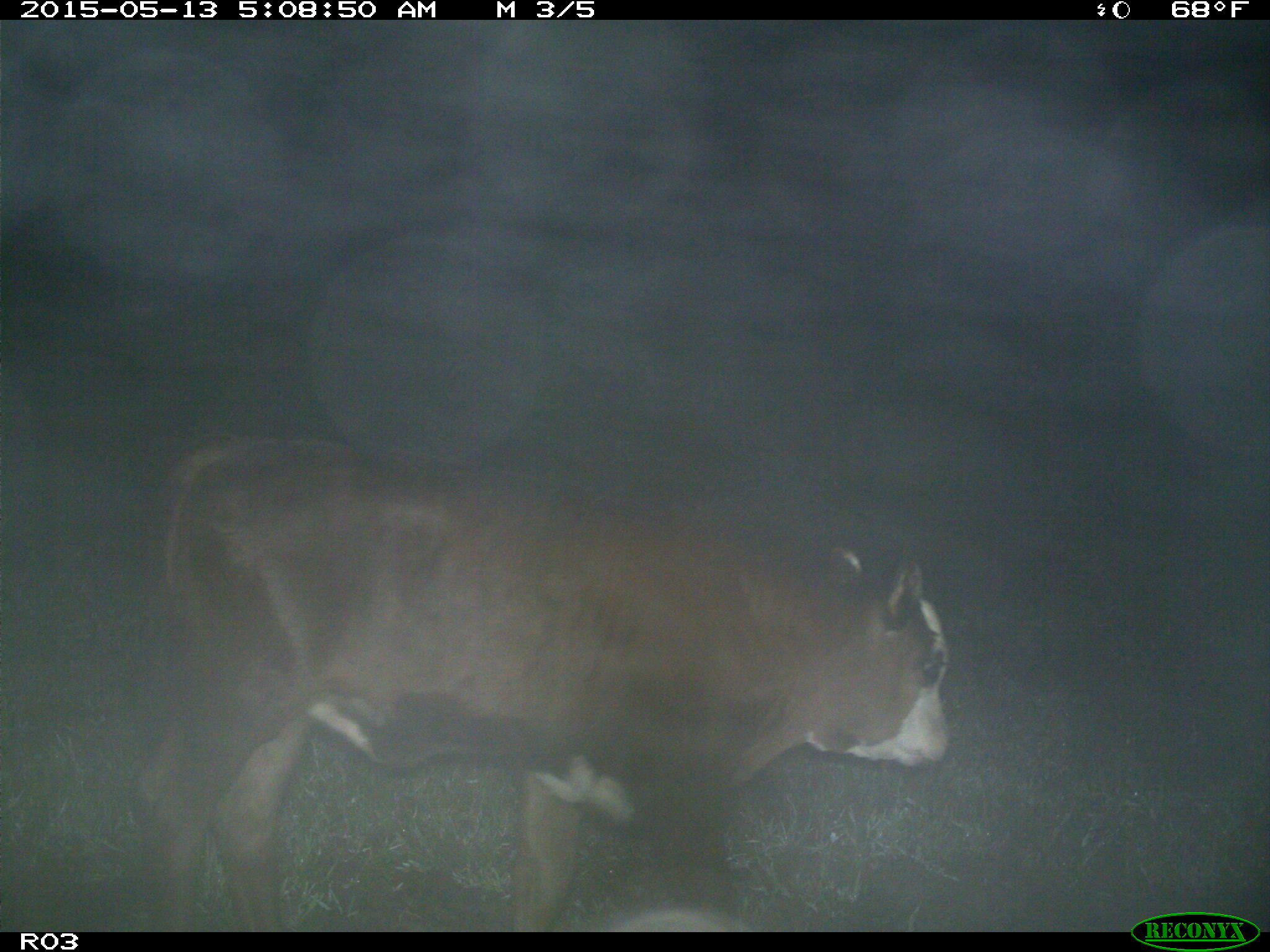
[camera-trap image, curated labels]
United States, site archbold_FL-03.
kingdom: Animalia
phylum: Chordata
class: Mammalia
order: Artiodactyla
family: Bovidae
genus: Bos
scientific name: Bos taurus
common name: domestic cow